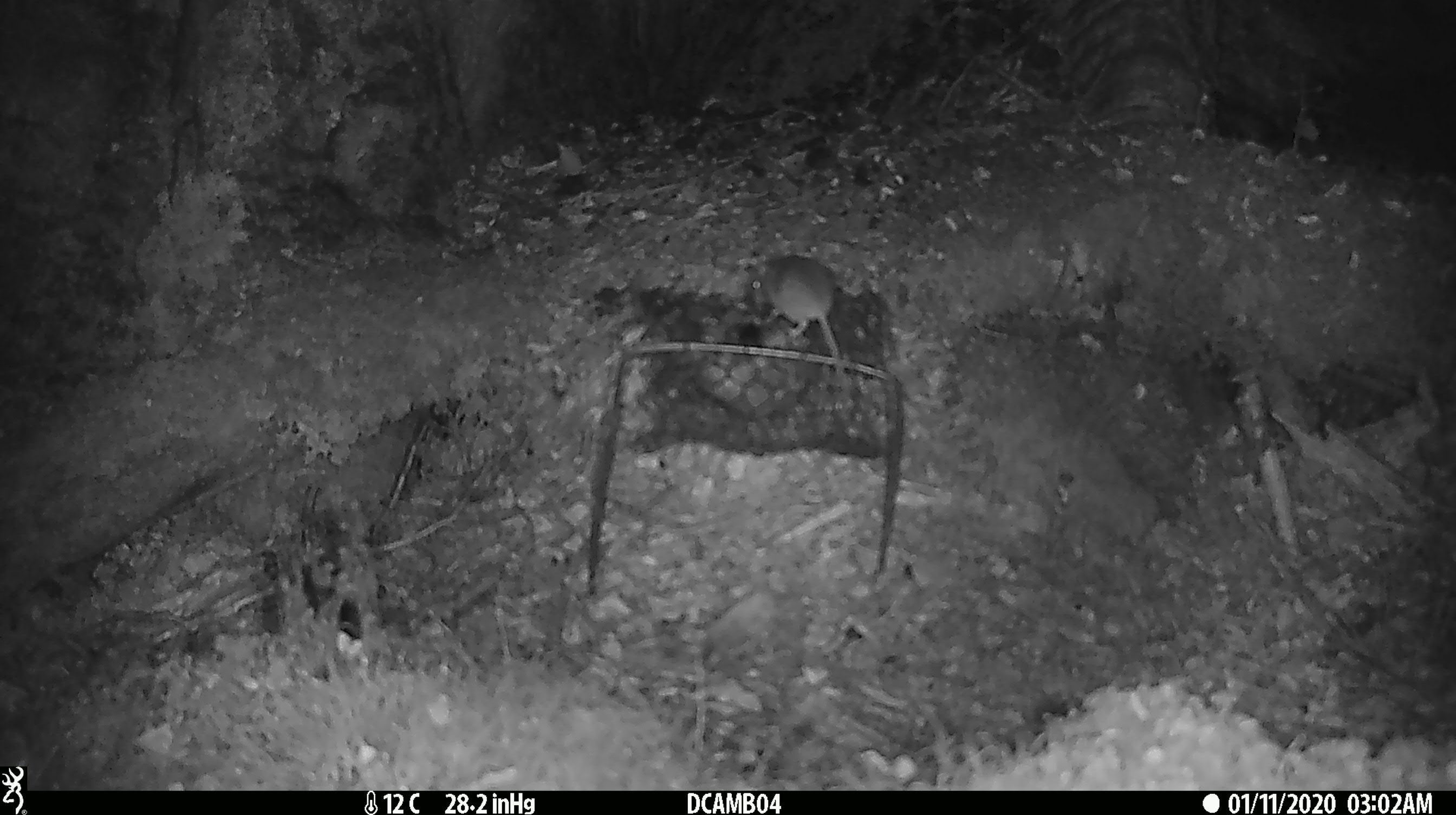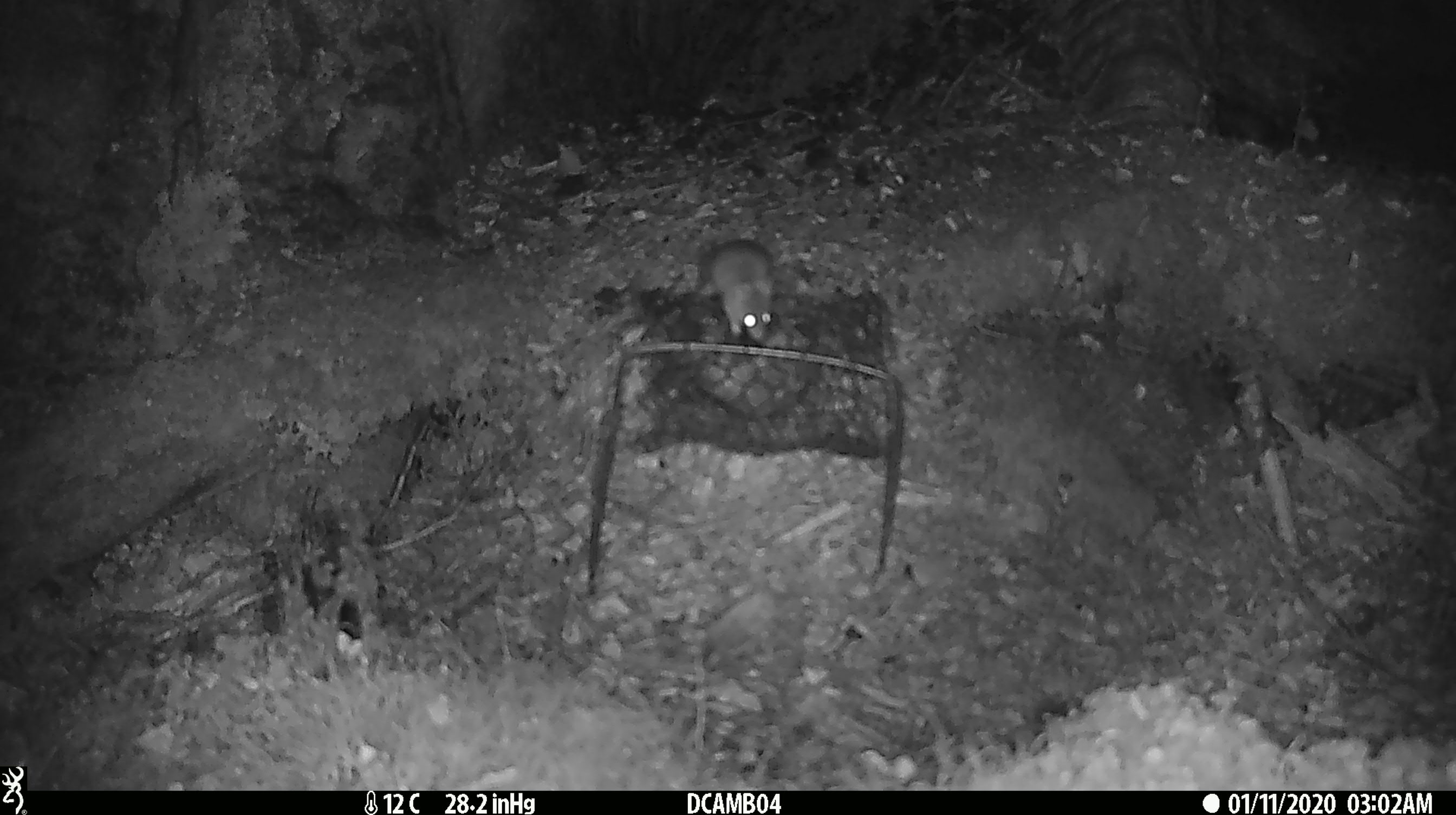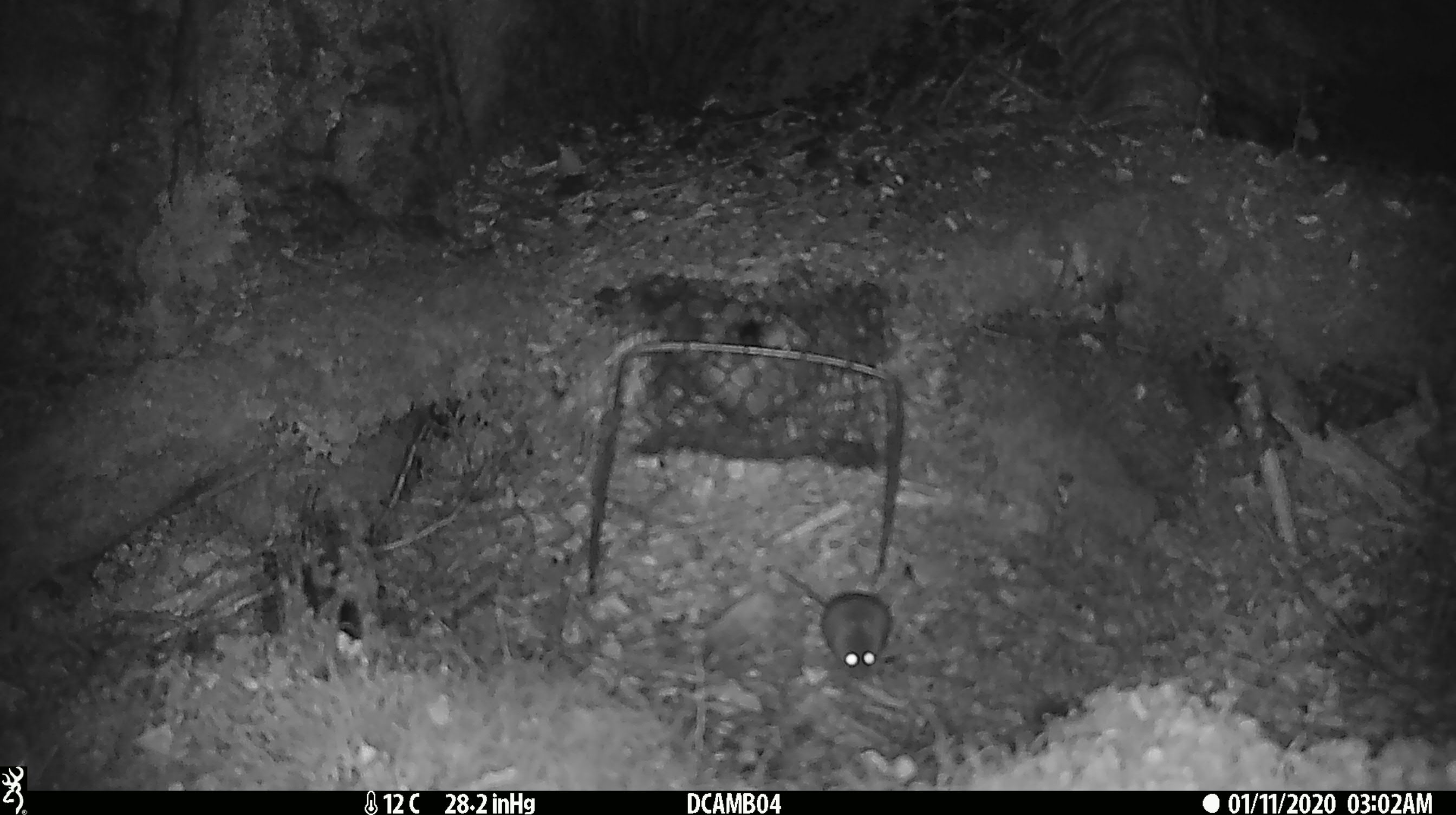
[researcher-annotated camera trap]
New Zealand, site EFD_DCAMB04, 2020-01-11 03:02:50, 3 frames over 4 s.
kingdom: Animalia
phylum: Chordata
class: Mammalia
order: Rodentia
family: Muridae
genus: Mus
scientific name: Mus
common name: mouse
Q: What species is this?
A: Mouse (Mus).